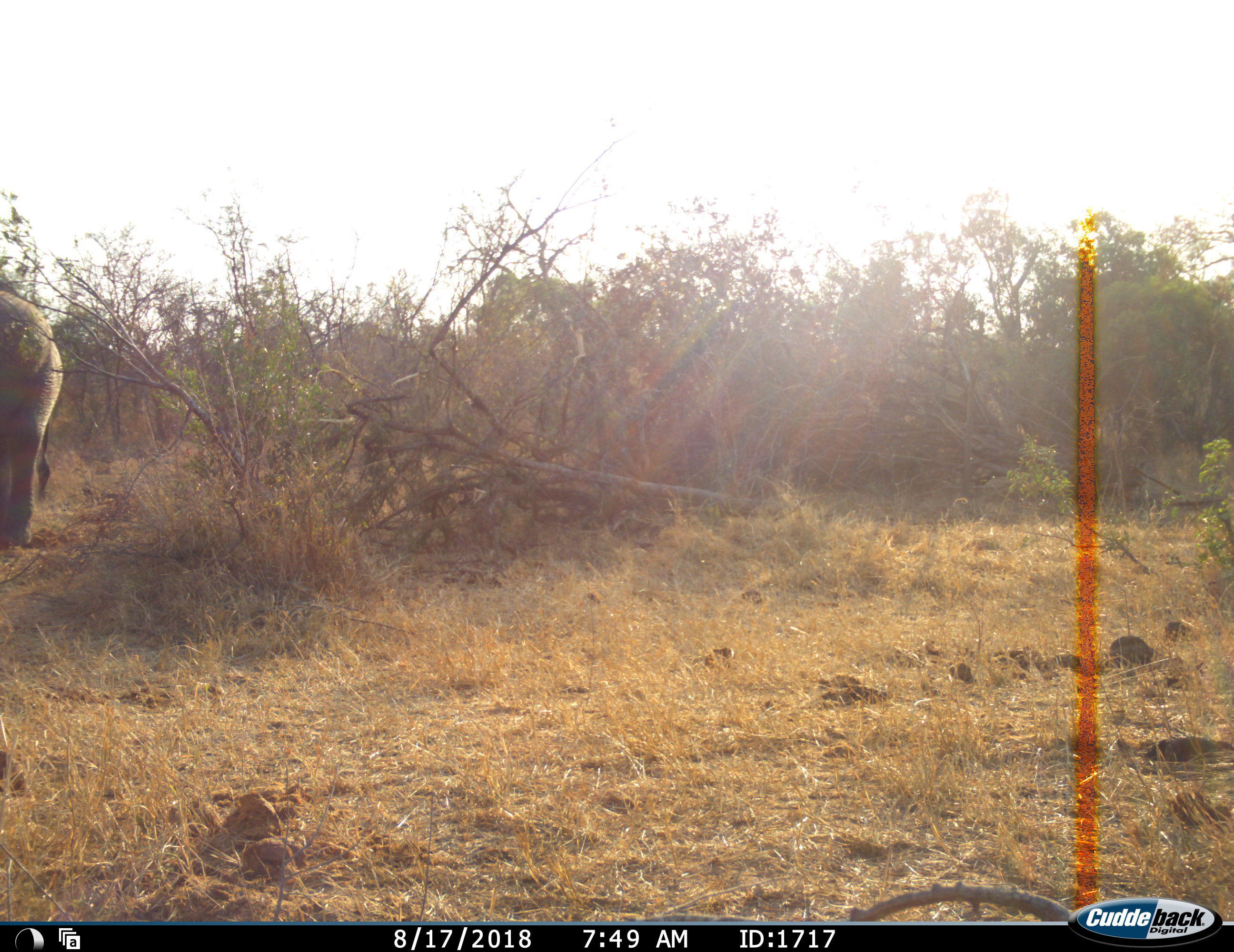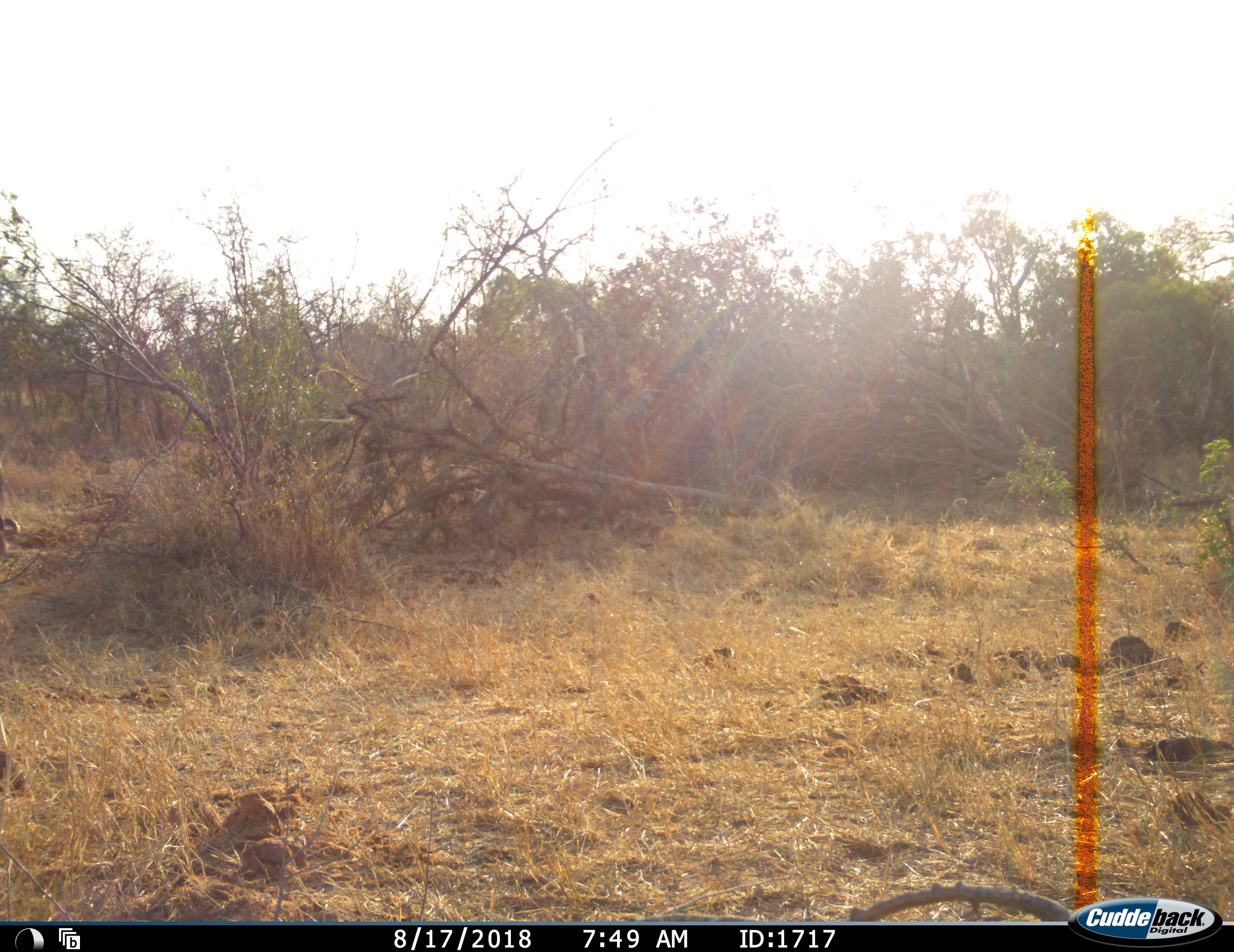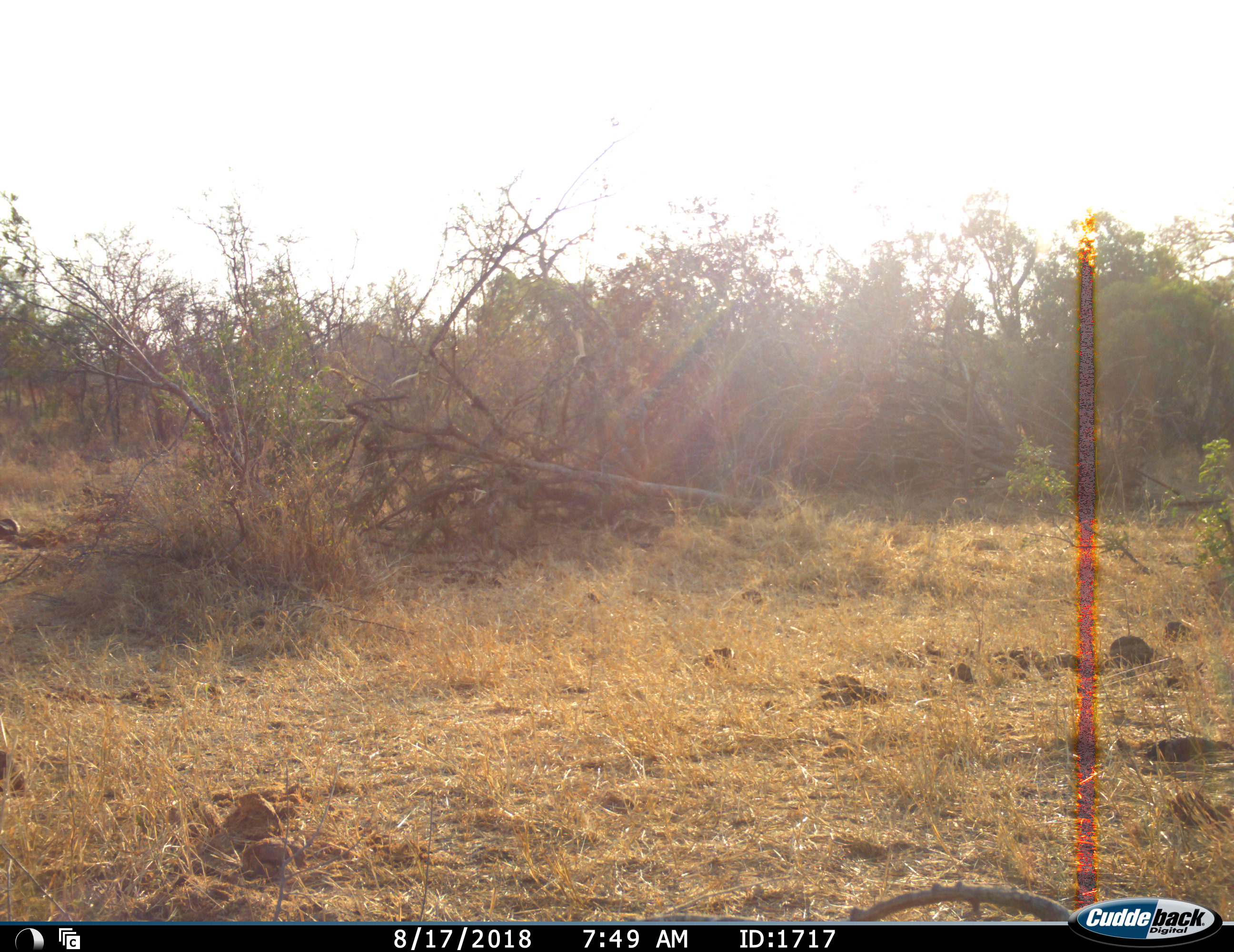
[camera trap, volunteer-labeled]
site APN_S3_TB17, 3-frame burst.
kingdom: Animalia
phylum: Chordata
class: Mammalia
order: Proboscidea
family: Elephantidae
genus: Loxodonta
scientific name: Loxodonta africana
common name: african bush elephant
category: elephant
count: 1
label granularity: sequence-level